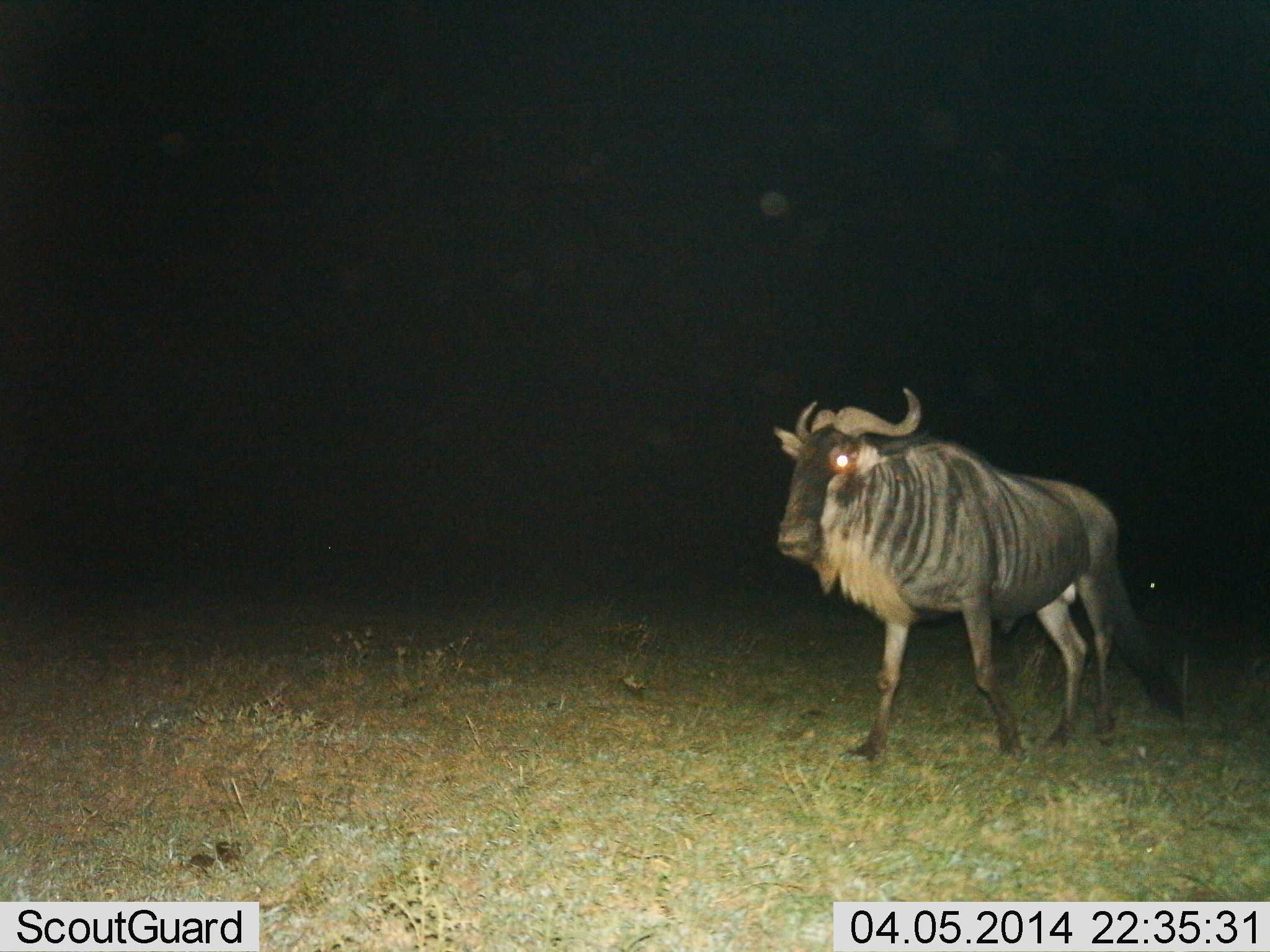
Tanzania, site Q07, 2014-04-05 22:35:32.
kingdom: Animalia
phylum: Chordata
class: Mammalia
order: Artiodactyla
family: Bovidae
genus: Connochaetes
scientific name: Connochaetes taurinus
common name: blue wildebeest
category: wildebeest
Wildebeest (blue wildebeest) (Connochaetes taurinus), count 1. Behavior (volunteer vote fractions): standing 30%, resting 0%, moving 70%, interacting 0%. Young present (vote fraction): 0%. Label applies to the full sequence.